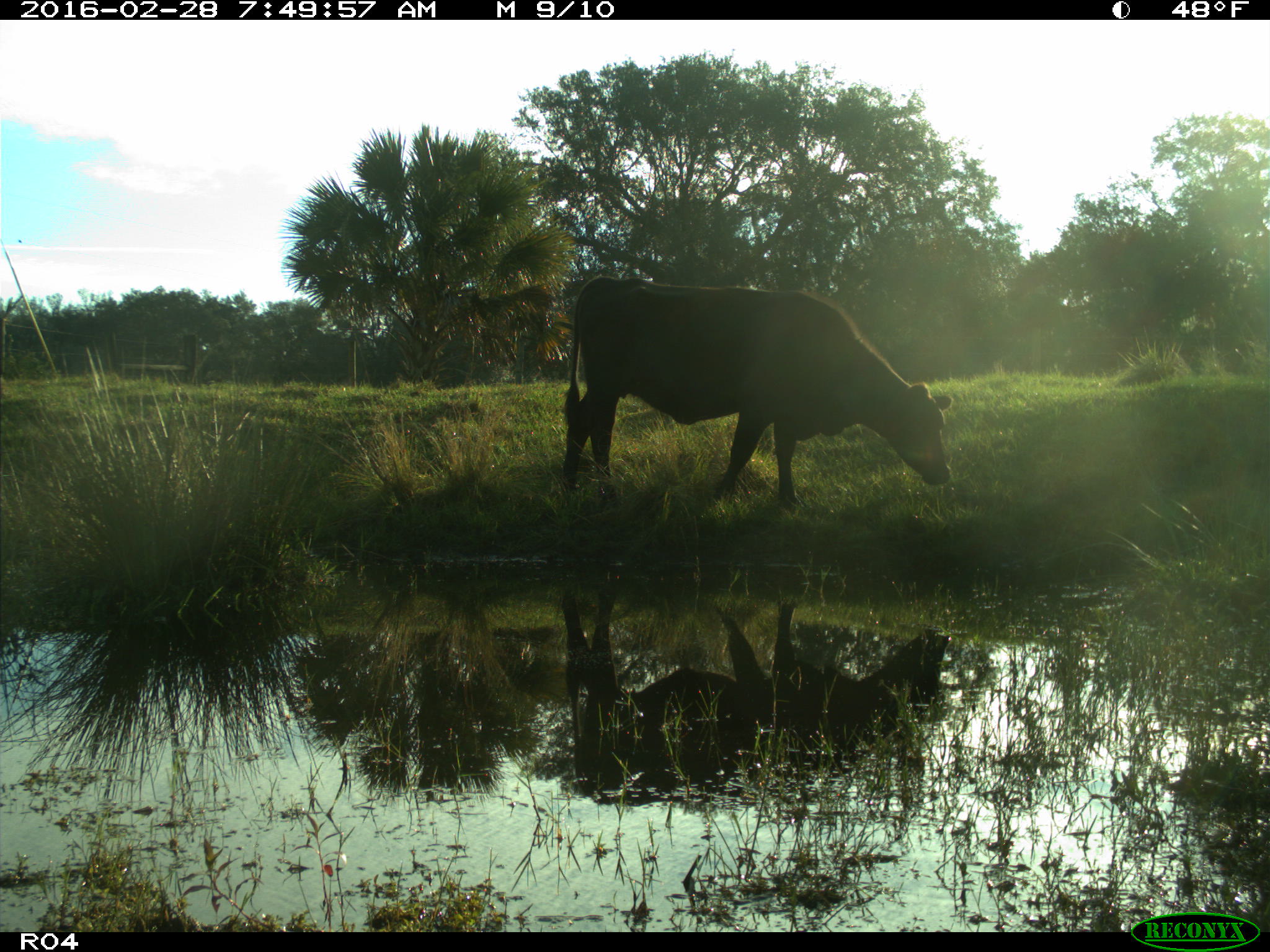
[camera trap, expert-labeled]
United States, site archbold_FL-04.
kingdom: Animalia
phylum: Chordata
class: Mammalia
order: Artiodactyla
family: Bovidae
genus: Bos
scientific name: Bos taurus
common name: domestic cow